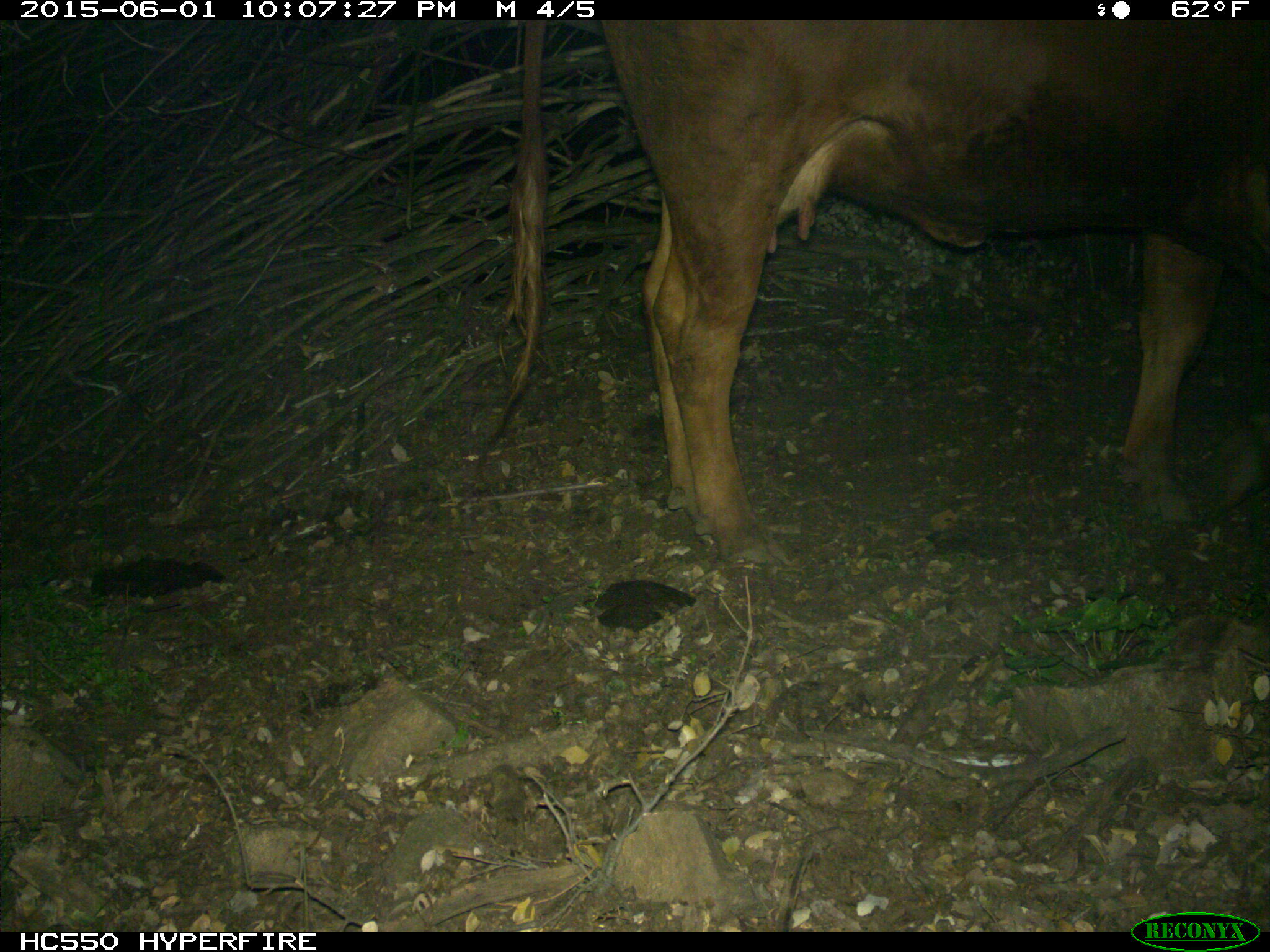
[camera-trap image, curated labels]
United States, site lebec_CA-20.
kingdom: Animalia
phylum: Chordata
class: Mammalia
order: Artiodactyla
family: Bovidae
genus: Bos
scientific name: Bos taurus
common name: domestic cow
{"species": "Bos taurus (domestic cow)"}